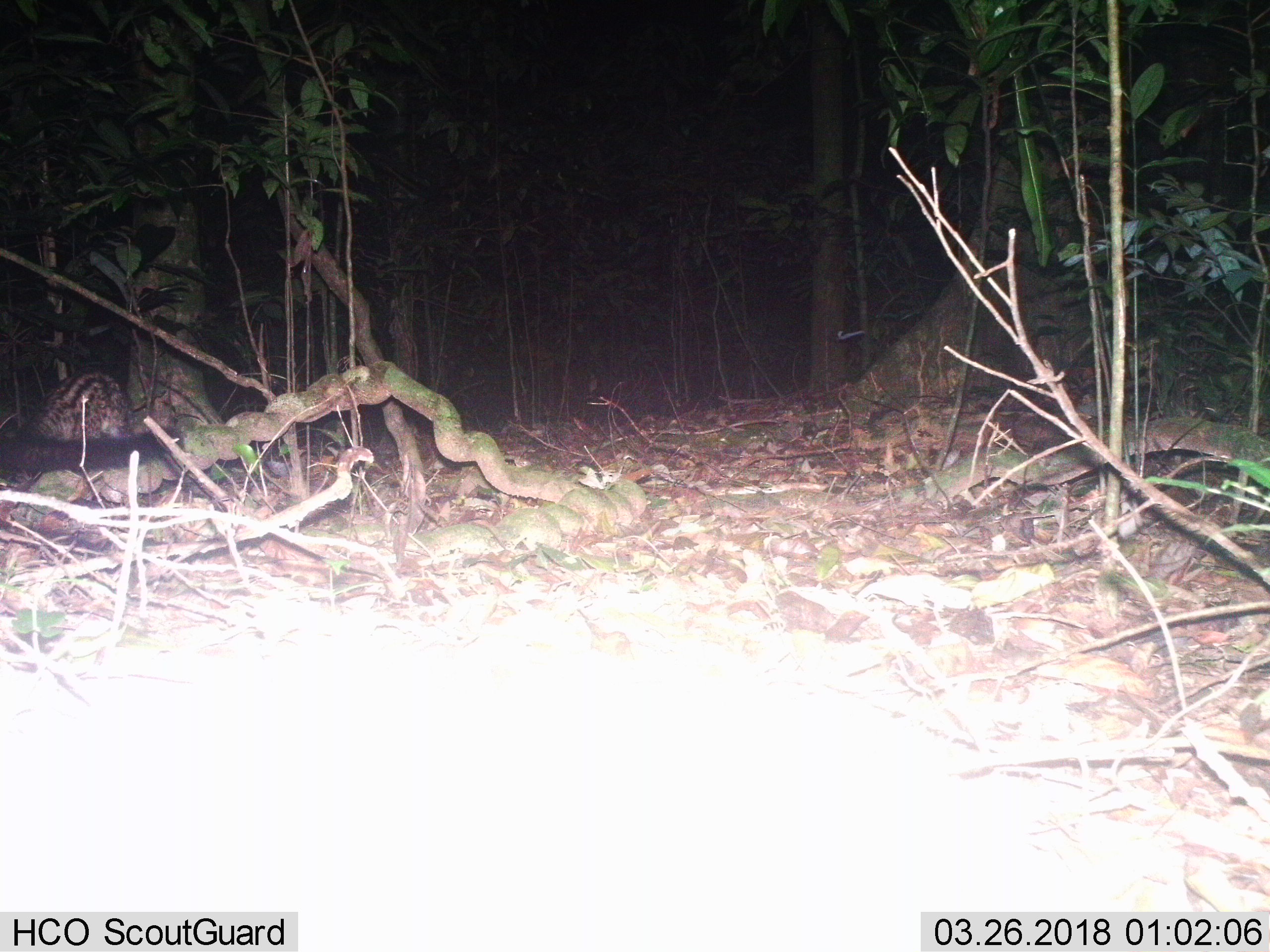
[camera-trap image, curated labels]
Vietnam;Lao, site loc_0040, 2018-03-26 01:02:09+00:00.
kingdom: Animalia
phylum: Chordata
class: Mammalia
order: Carnivora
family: Viverridae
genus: Paradoxurus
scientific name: Paradoxurus hermaphroditus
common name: common palm civet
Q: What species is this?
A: Common palm civet (Paradoxurus hermaphroditus).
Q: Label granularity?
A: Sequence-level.